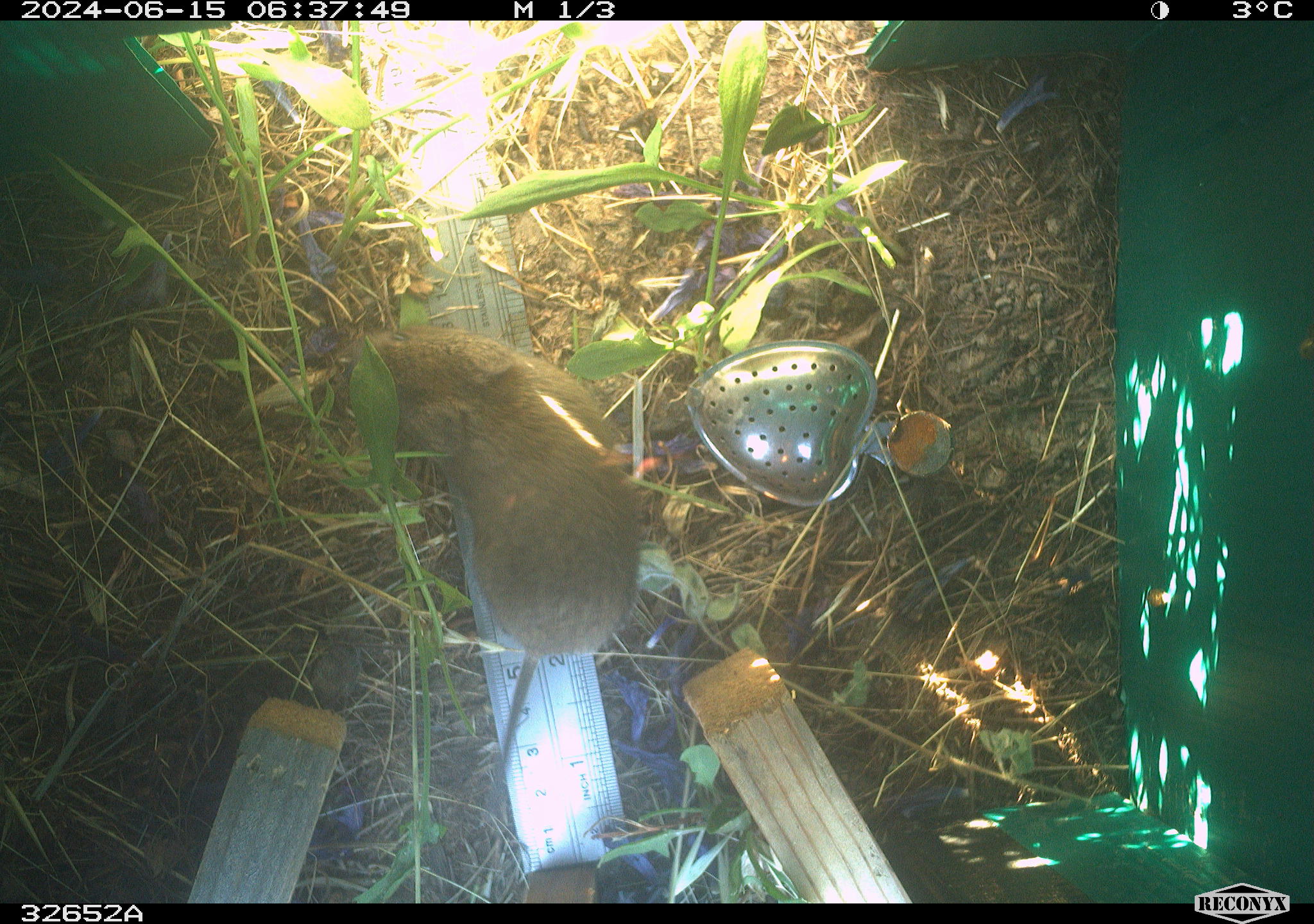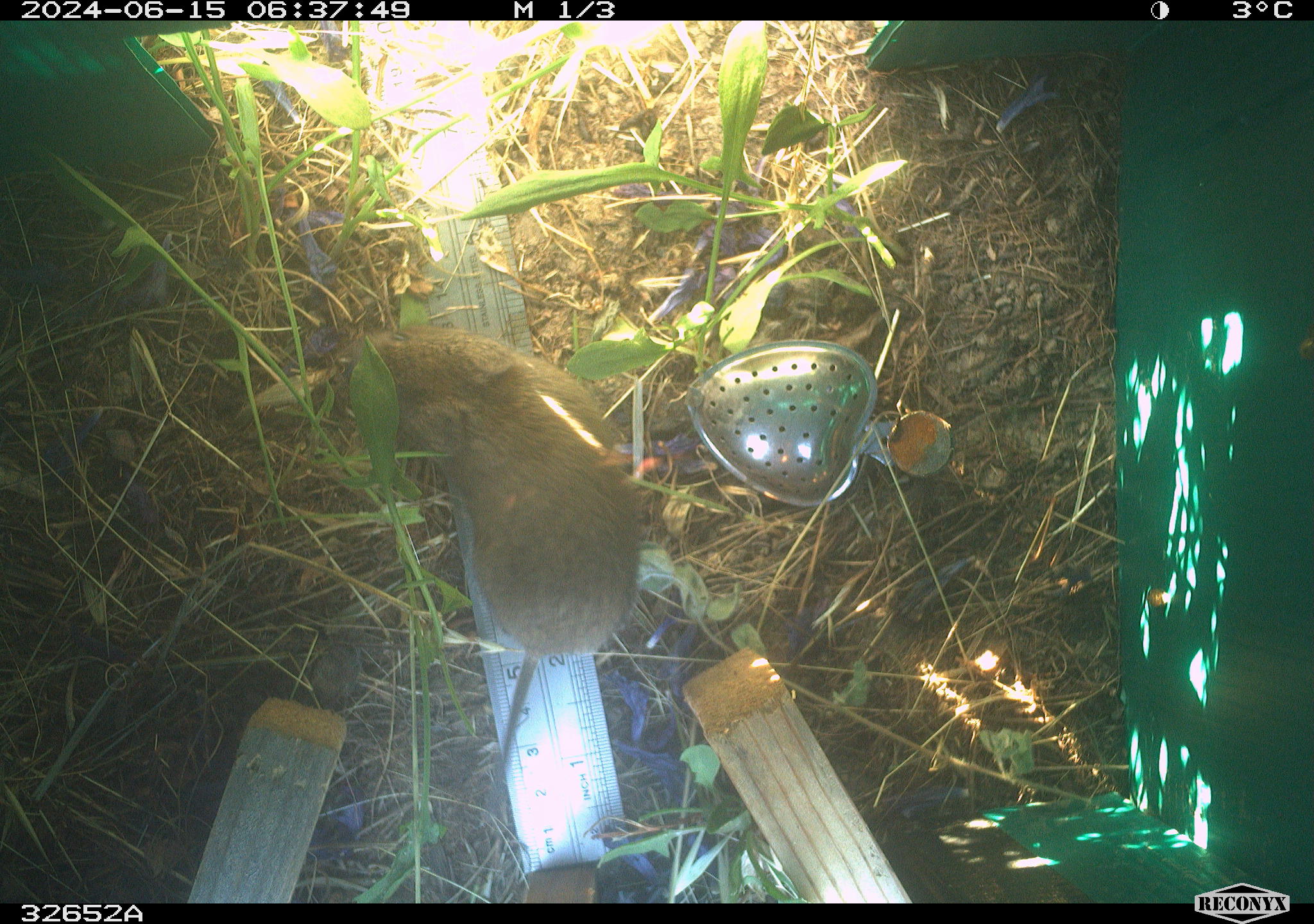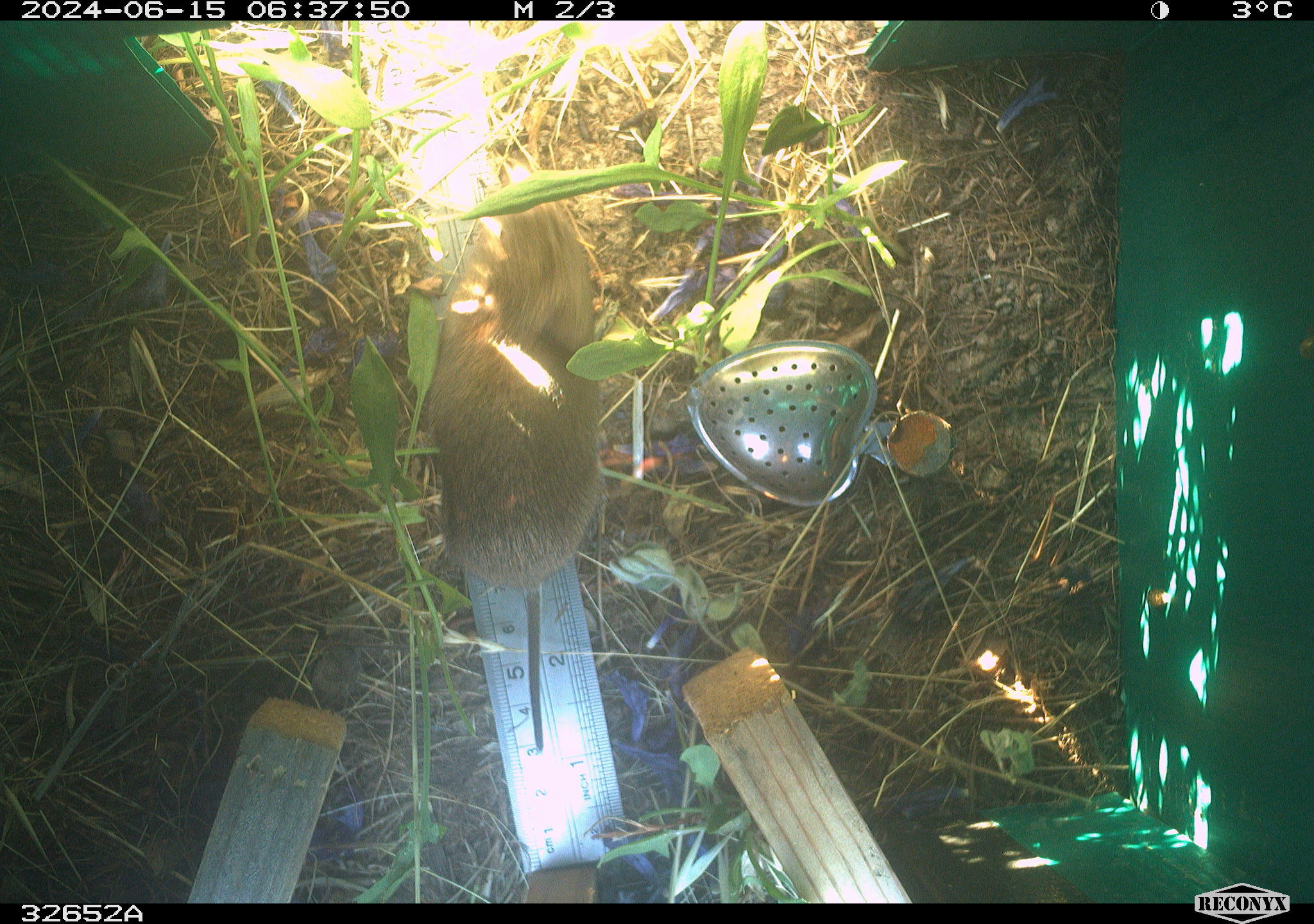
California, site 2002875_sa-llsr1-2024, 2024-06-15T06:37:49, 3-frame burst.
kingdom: Animalia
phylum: Chordata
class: Mammalia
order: Rodentia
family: Cricetidae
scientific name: Arvicolinae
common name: voles, lemmings, and muskrats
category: arvicolinae subfamily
Arvicolinae subfamily (voles, lemmings, and muskrats) (Arvicolinae).